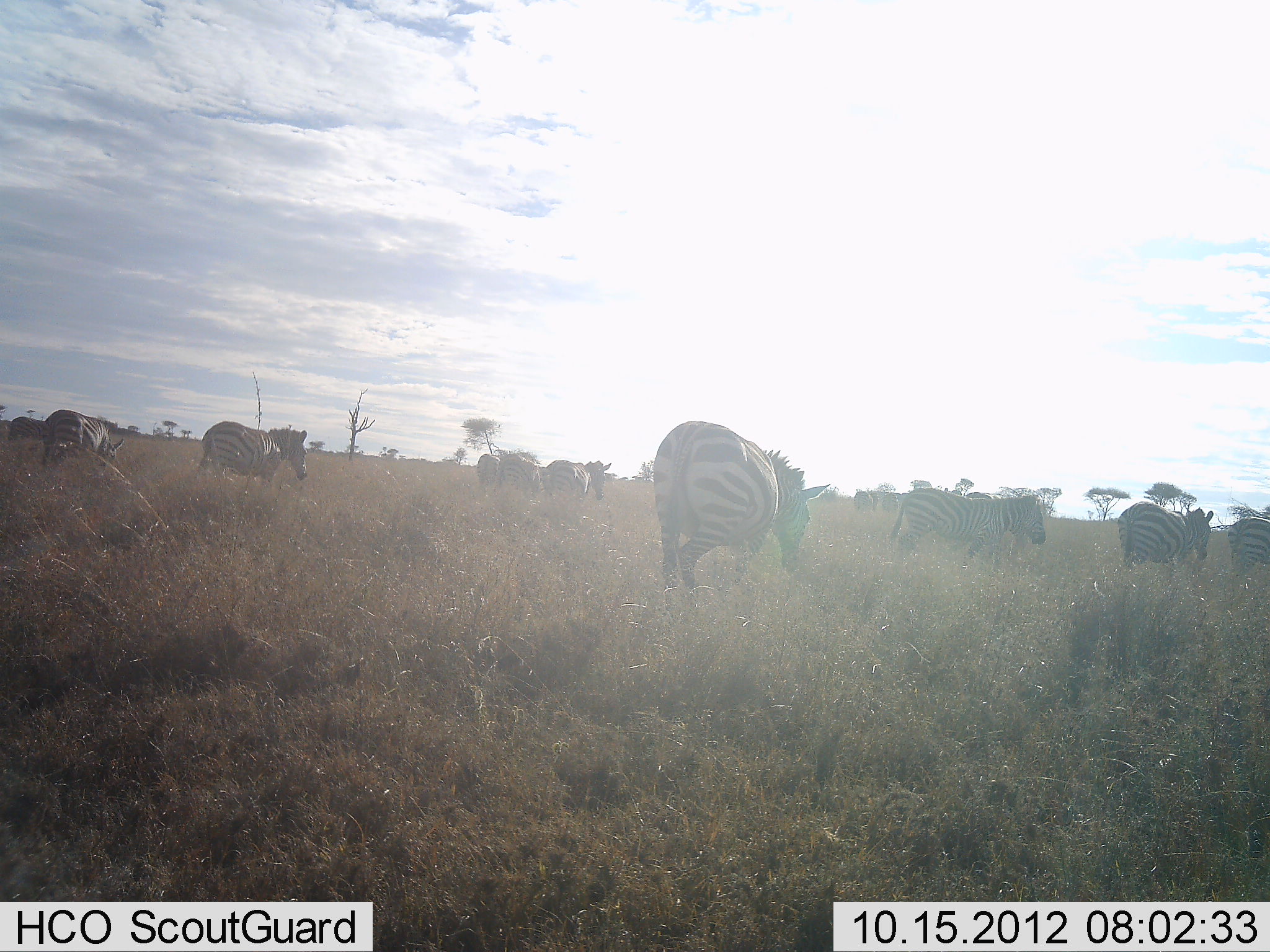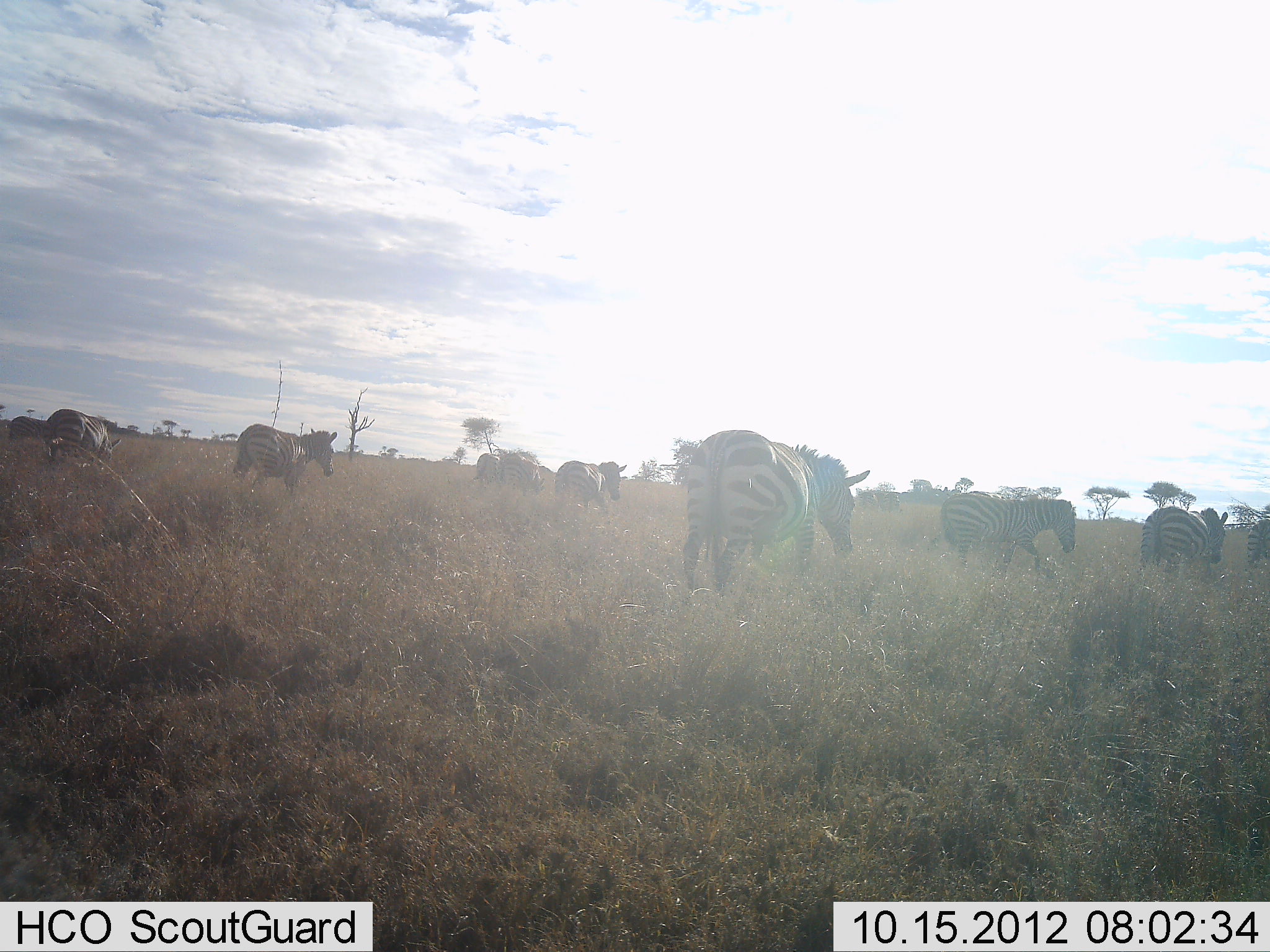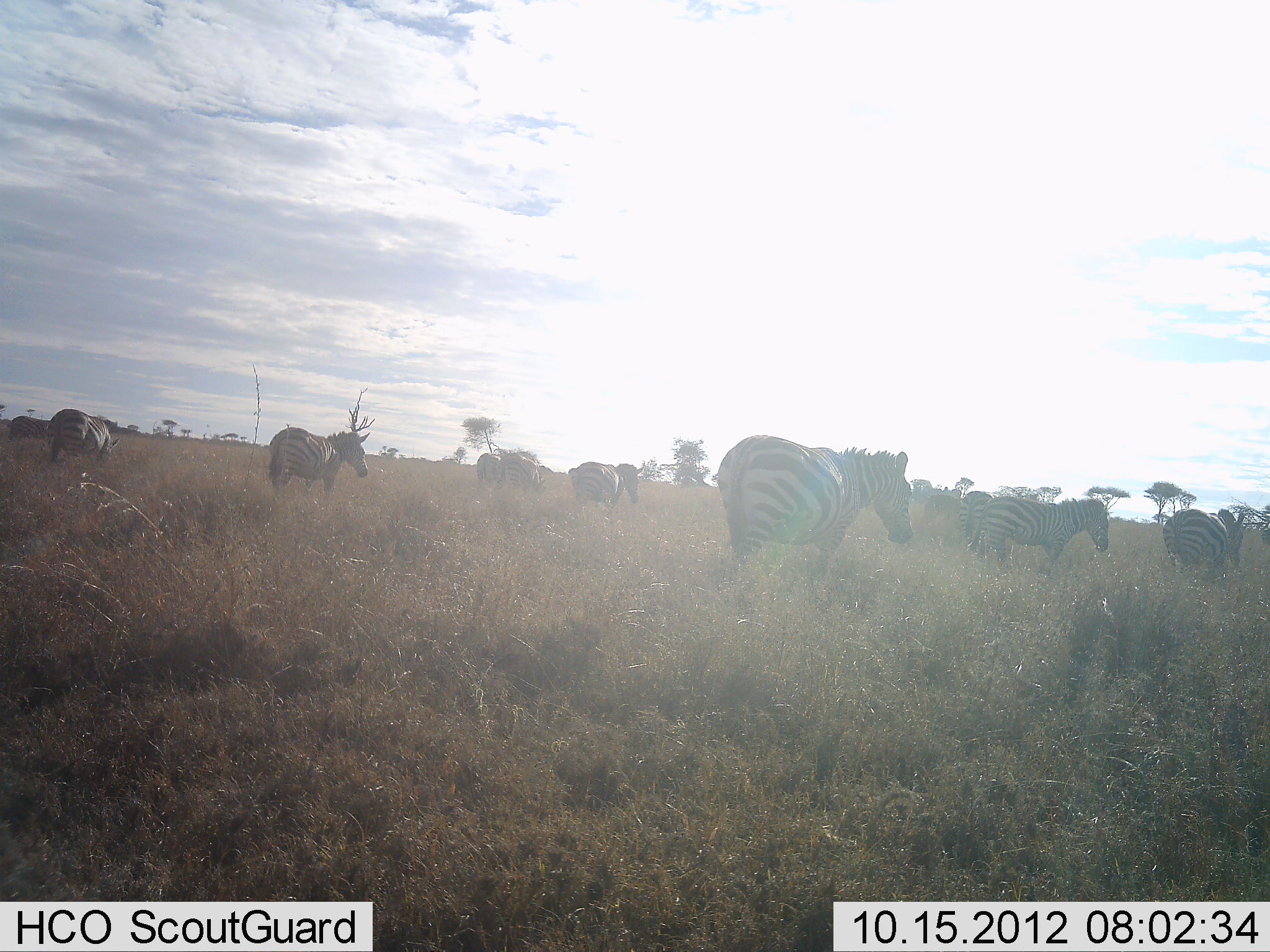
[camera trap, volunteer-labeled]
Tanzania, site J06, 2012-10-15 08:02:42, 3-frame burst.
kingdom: Animalia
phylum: Chordata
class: Mammalia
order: Perissodactyla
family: Equidae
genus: Equus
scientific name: Equus quagga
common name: plains zebra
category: zebra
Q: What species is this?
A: Zebra (plains zebra) (Equus quagga).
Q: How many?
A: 8.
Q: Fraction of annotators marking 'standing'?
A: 50%.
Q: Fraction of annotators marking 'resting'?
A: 0%.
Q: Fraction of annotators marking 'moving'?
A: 80%.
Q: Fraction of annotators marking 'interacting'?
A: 0%.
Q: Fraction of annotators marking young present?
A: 0%.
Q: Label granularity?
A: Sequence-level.